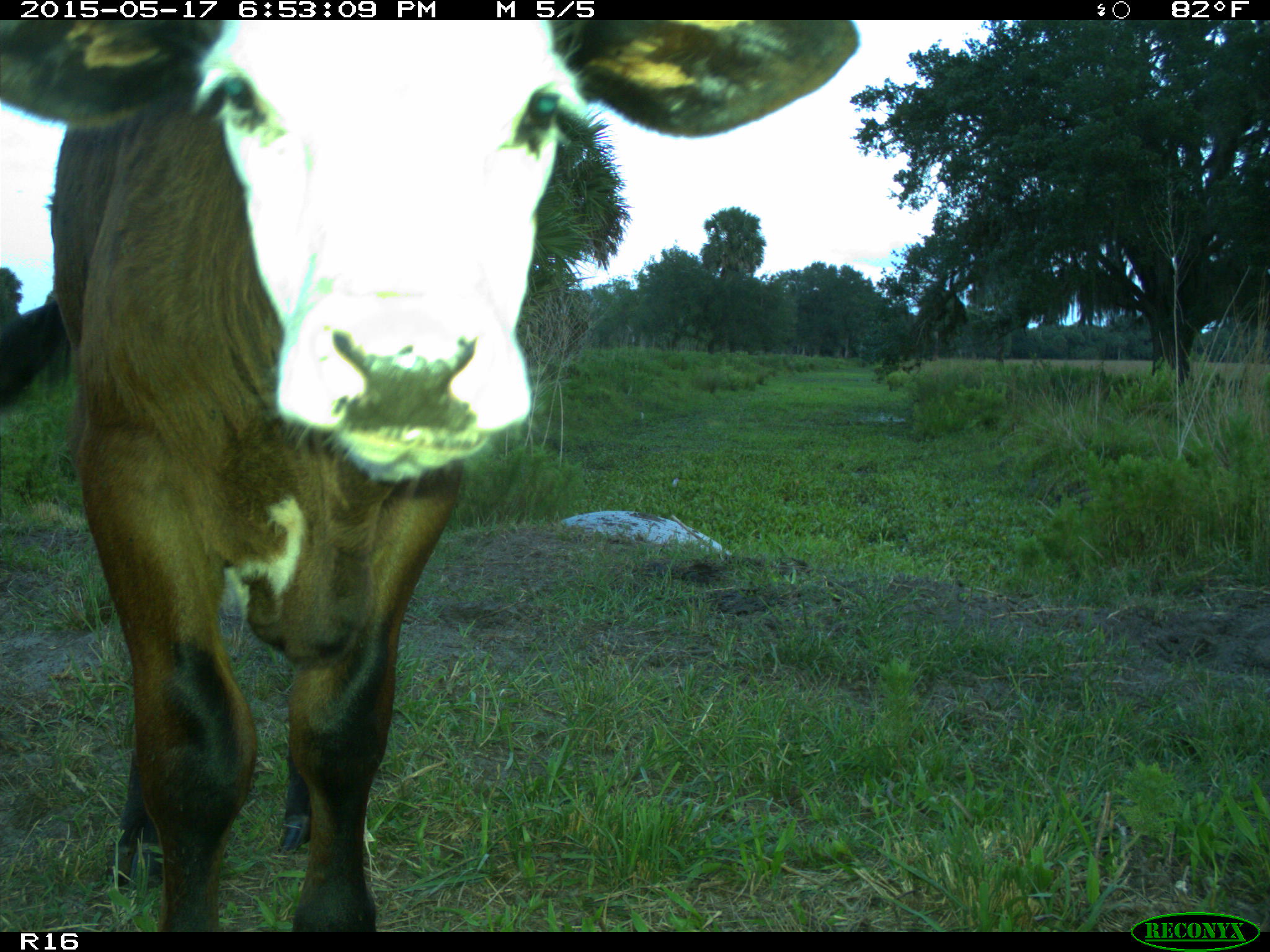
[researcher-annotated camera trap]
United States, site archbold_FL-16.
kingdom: Animalia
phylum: Chordata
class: Mammalia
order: Artiodactyla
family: Bovidae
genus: Bos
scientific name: Bos taurus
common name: domestic cow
Bos taurus (domestic cow).